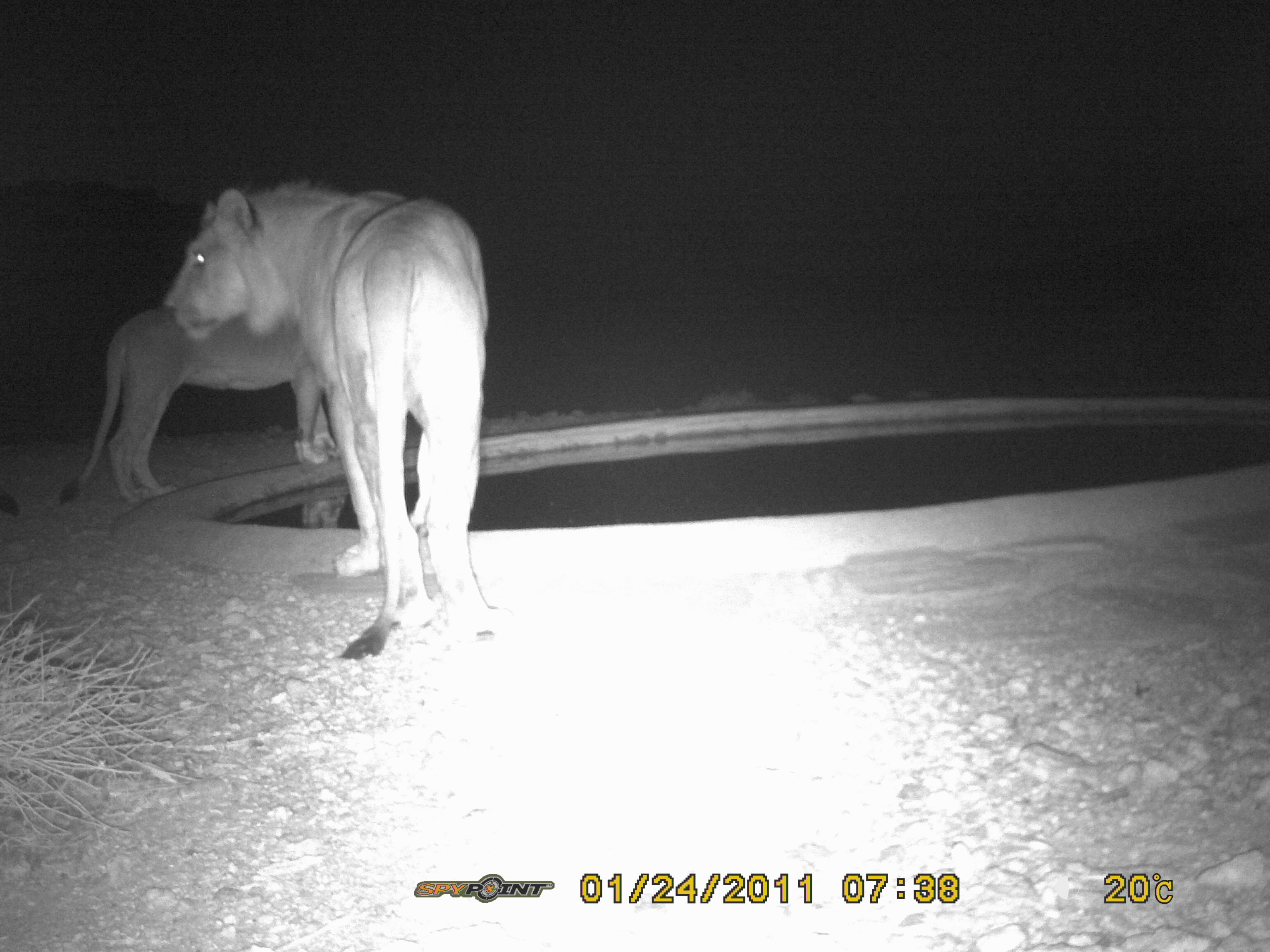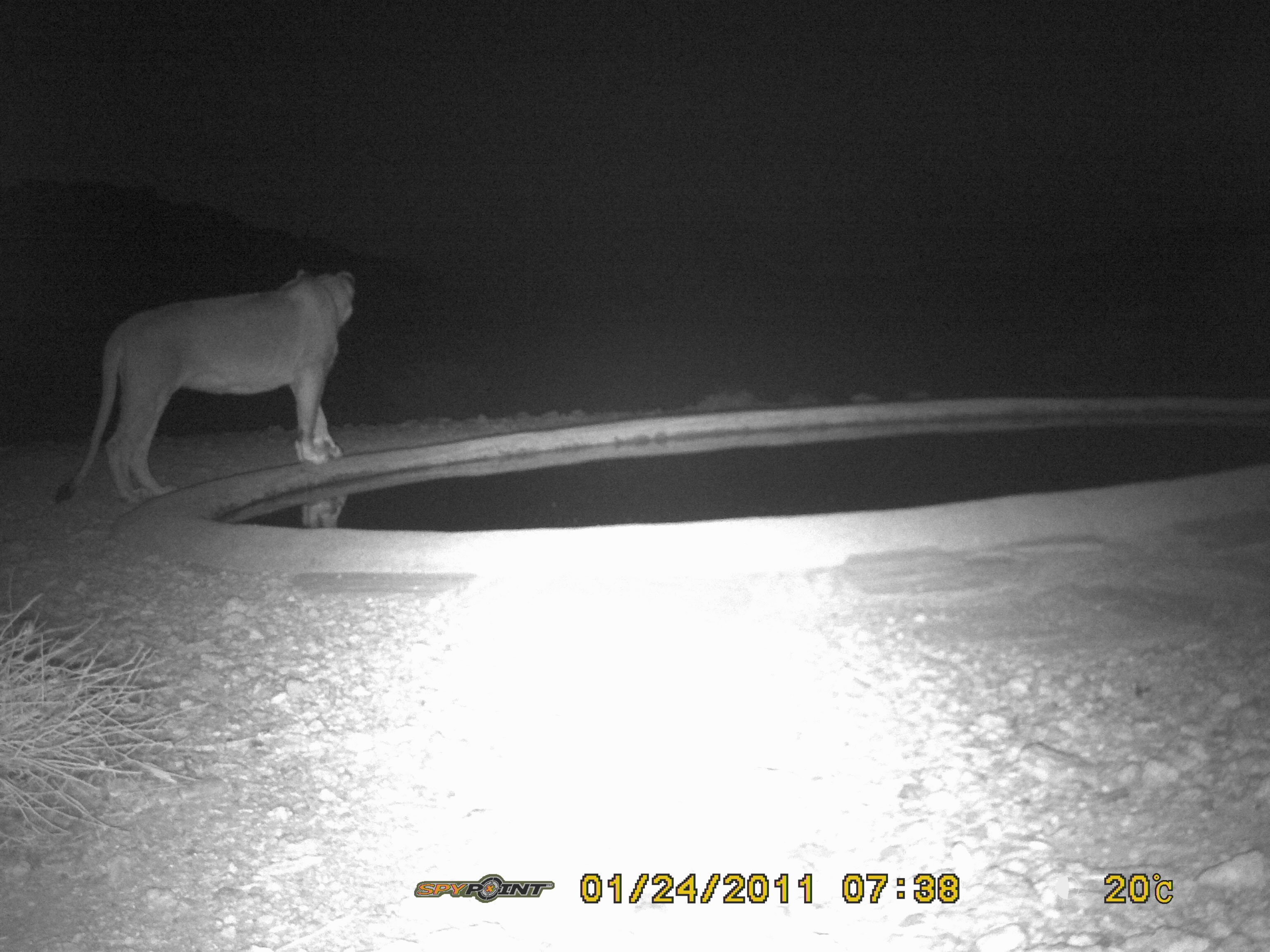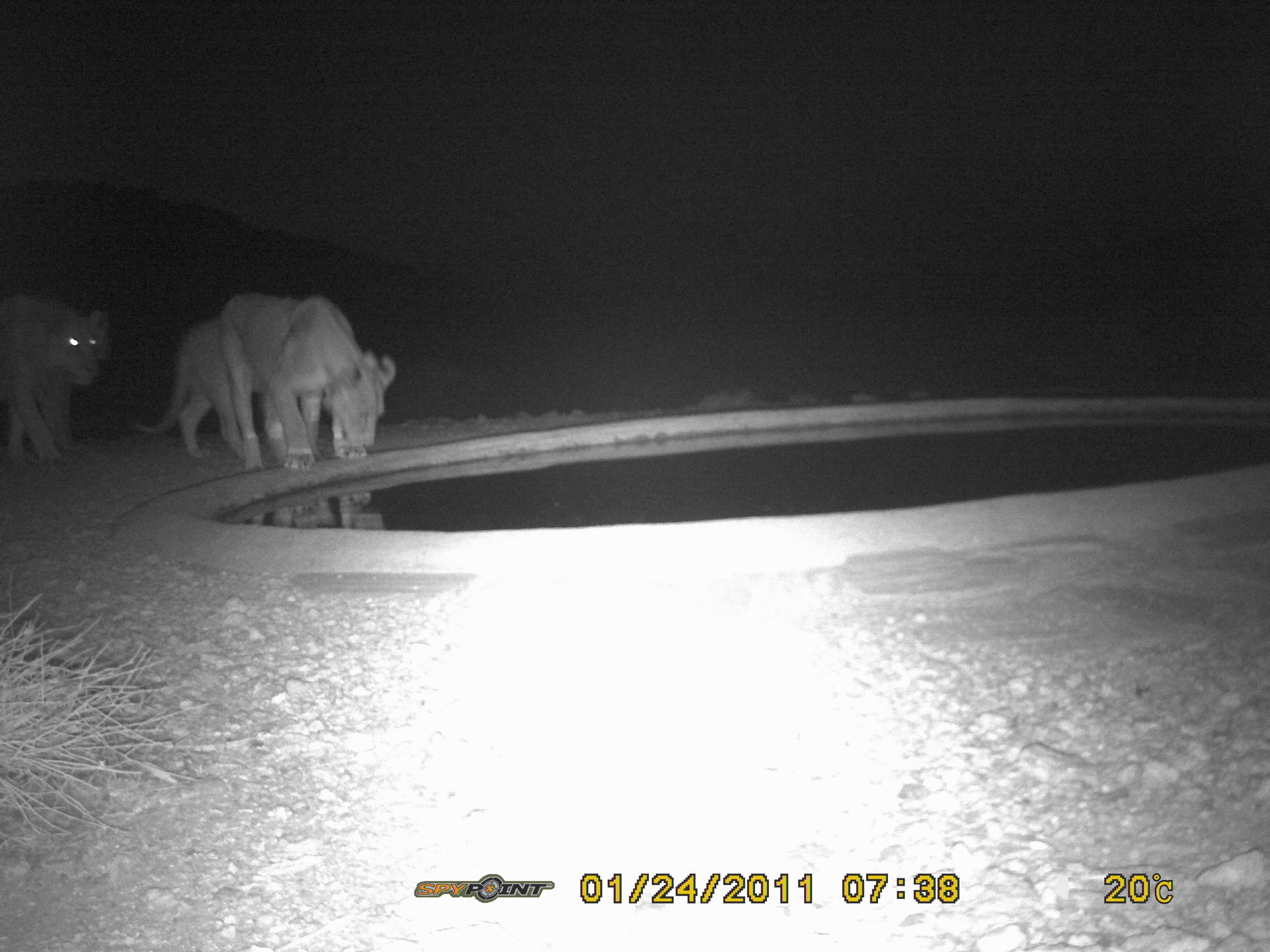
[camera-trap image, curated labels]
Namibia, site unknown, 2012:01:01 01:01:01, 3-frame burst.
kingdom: Animalia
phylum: Chordata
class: Mammalia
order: Carnivora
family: Felidae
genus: Panthera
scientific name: Panthera leo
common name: lion